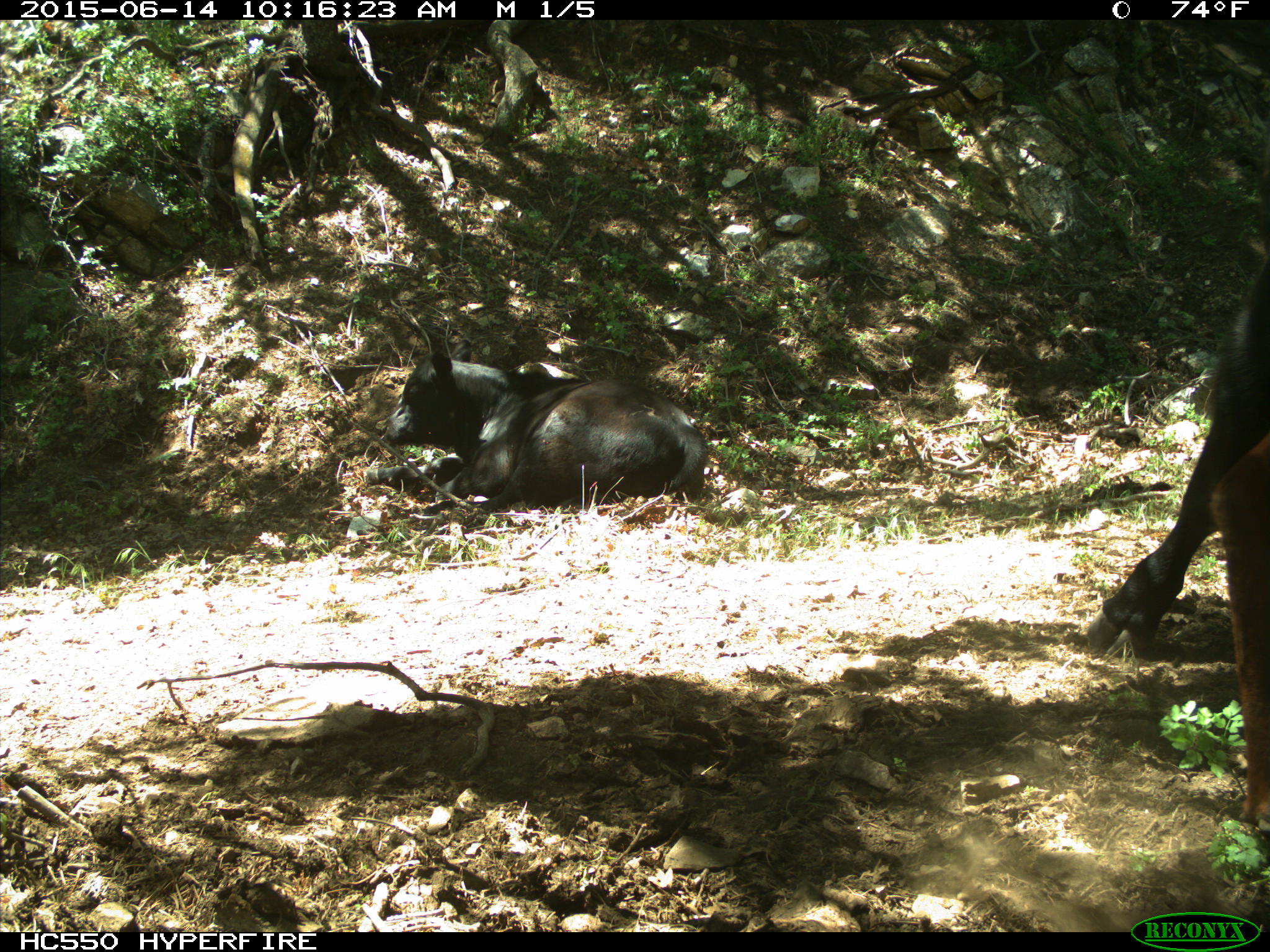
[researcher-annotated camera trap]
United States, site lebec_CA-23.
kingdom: Animalia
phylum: Chordata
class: Mammalia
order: Artiodactyla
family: Bovidae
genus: Bos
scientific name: Bos taurus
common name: domestic cow